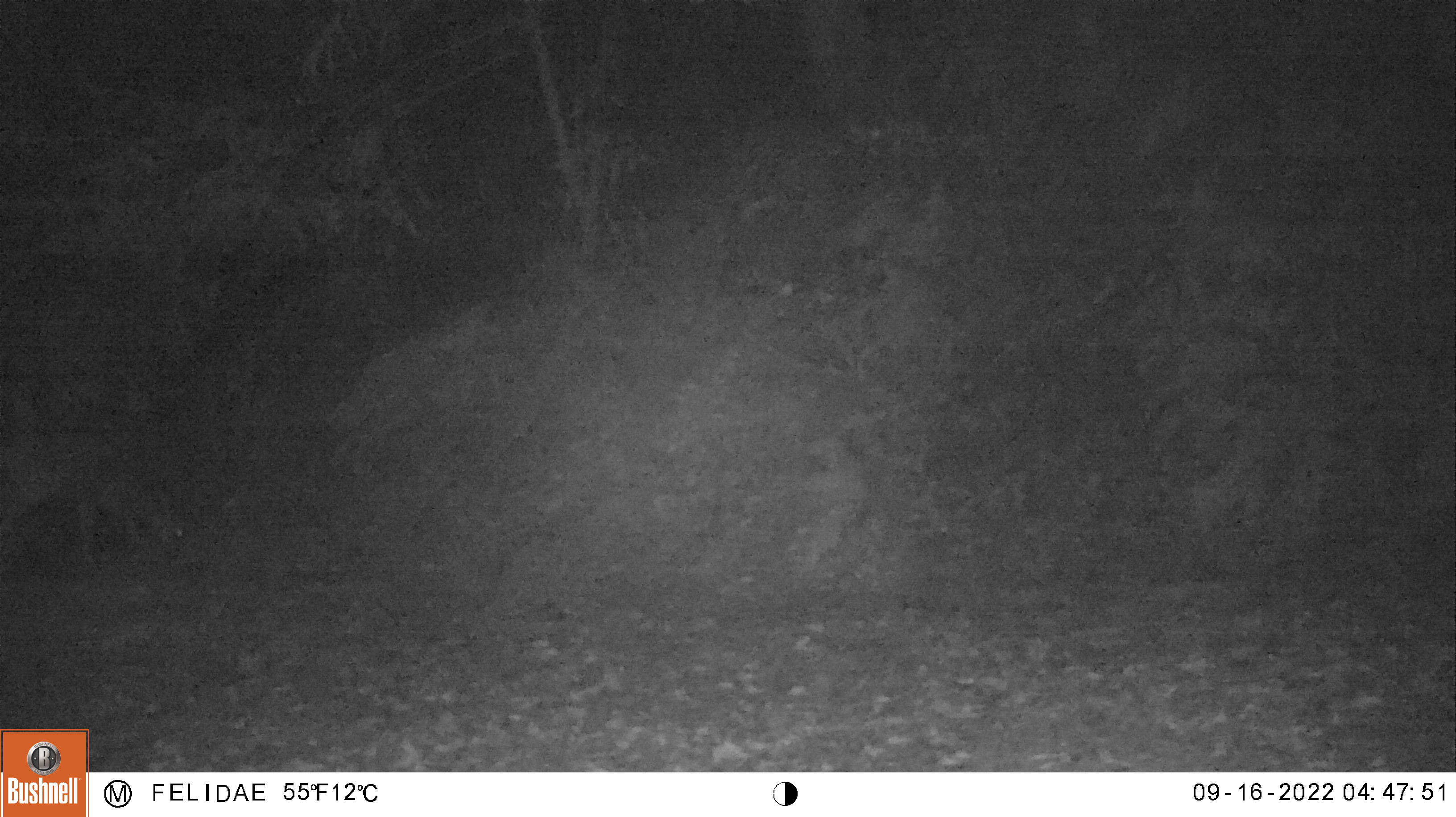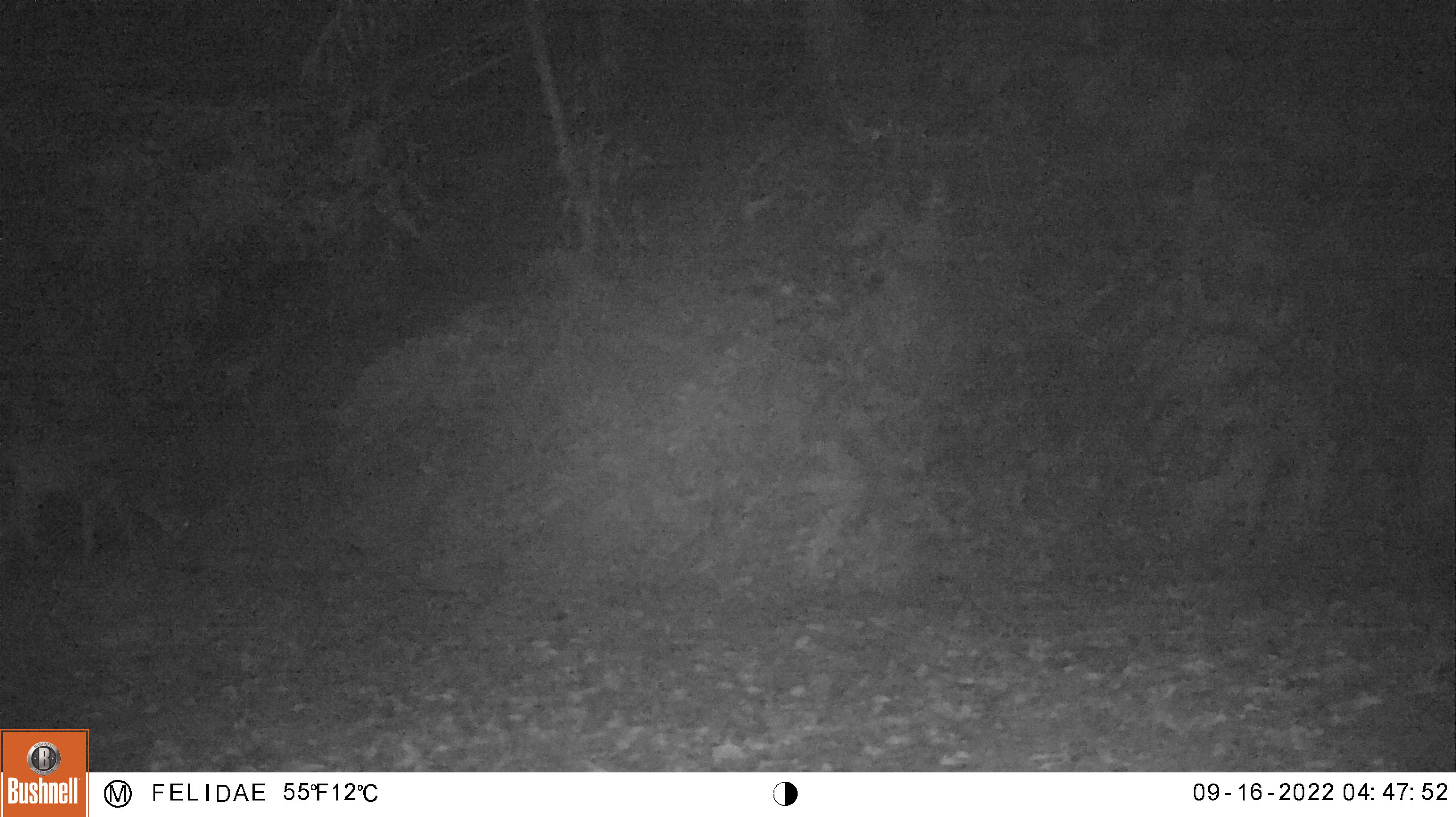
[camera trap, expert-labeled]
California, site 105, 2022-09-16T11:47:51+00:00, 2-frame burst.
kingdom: Animalia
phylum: Chordata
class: Mammalia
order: Artiodactyla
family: Cervidae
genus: Odocoileus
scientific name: Odocoileus hemionus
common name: mule deer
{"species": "mule deer (Odocoileus hemionus)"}